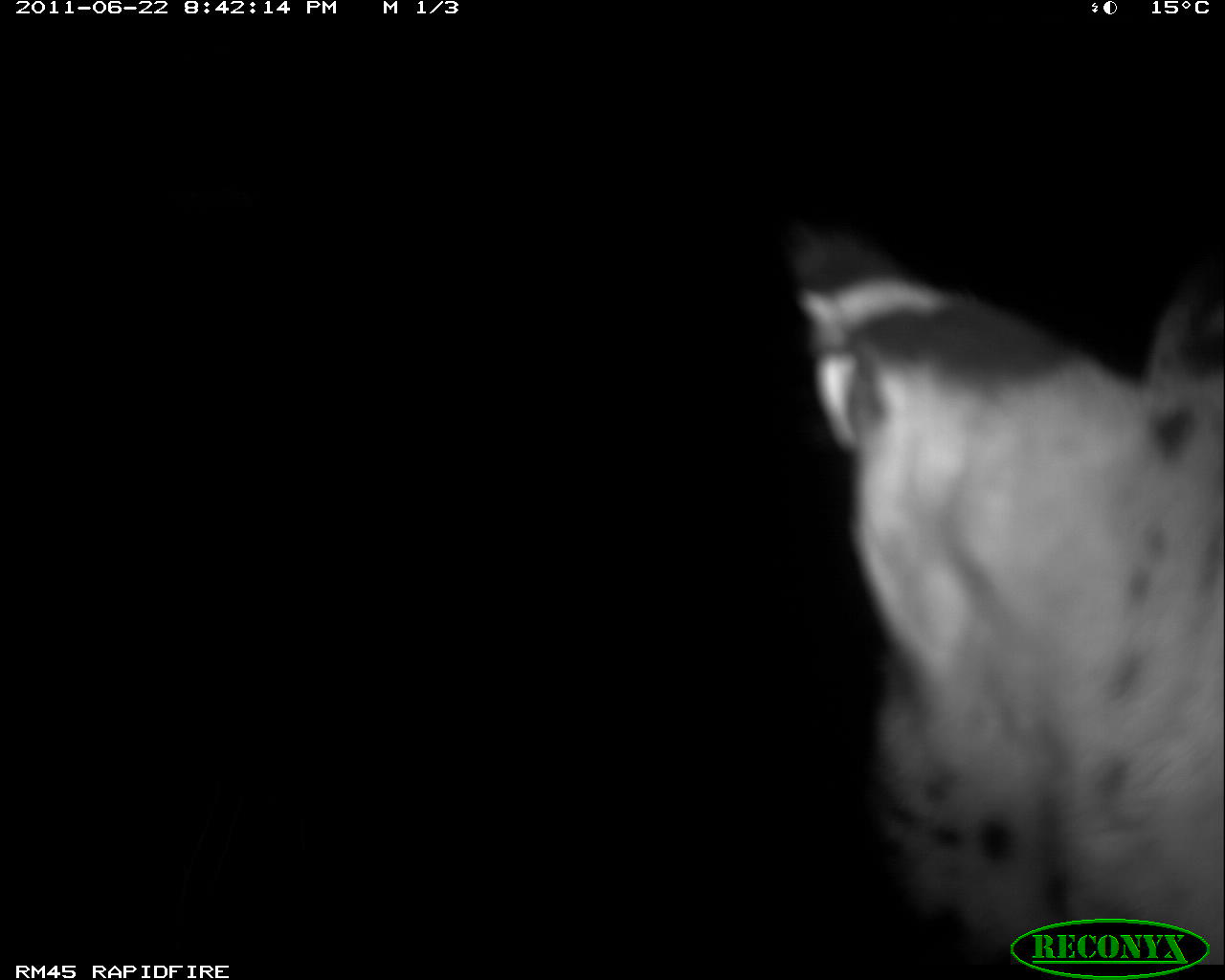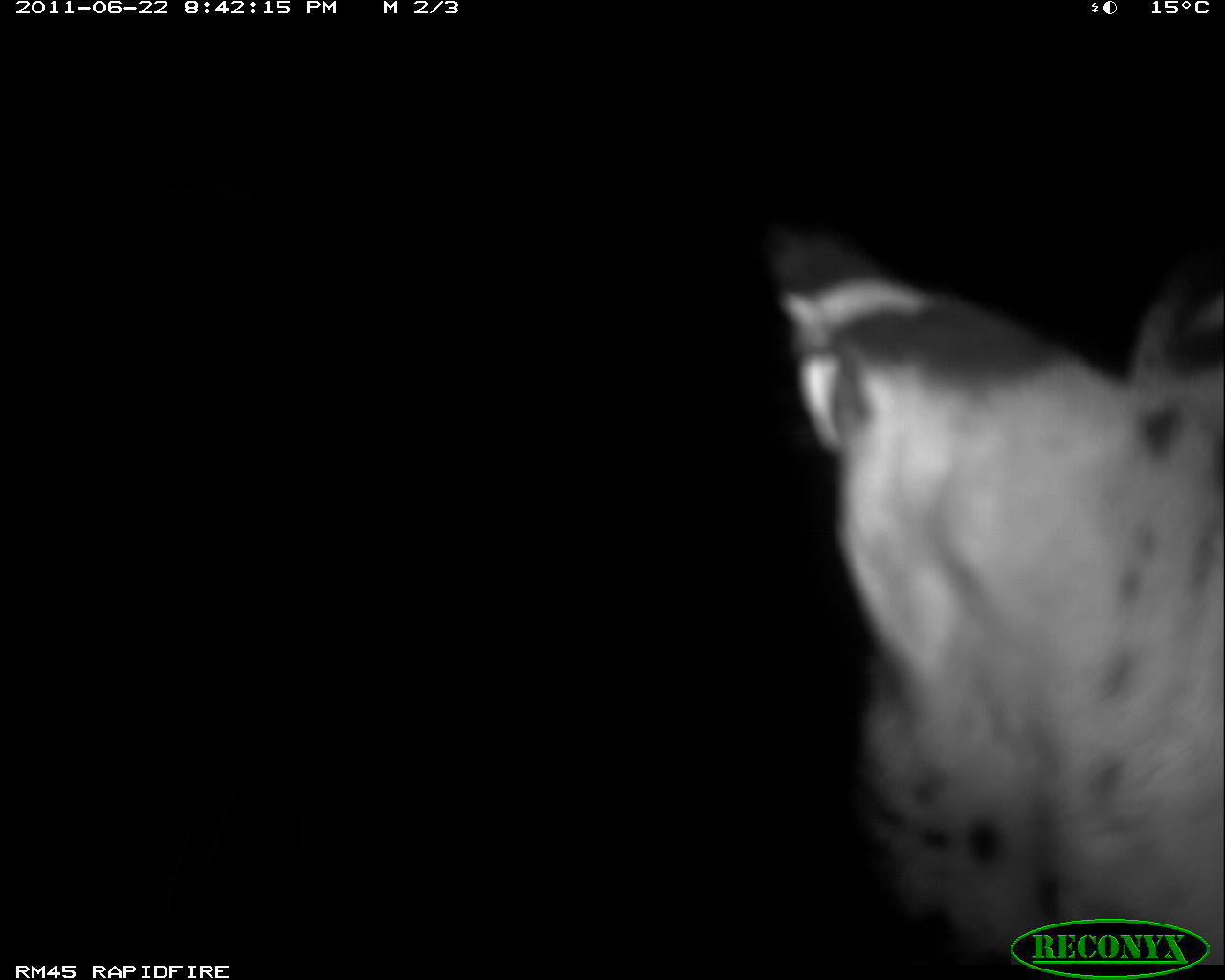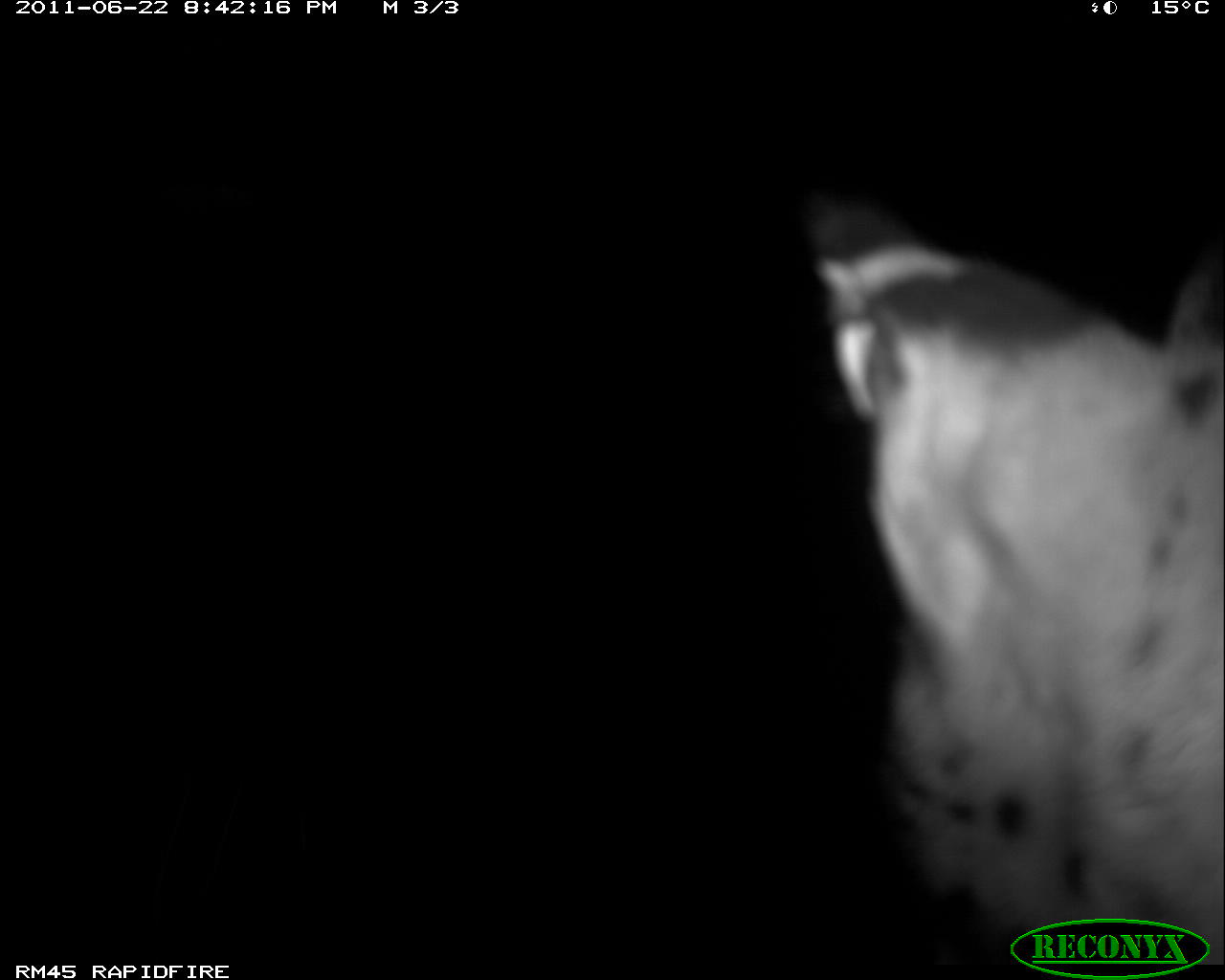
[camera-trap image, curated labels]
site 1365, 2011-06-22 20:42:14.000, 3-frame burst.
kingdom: Animalia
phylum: Chordata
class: Mammalia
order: Carnivora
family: Felidae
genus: Leptailurus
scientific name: Leptailurus serval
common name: serval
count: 1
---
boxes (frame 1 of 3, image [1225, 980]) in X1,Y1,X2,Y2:
leptailurus serval: 773,205,1225,960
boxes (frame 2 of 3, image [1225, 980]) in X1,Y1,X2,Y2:
leptailurus serval: 755,214,1225,958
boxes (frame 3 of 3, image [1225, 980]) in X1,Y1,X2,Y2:
leptailurus serval: 794,176,1225,959